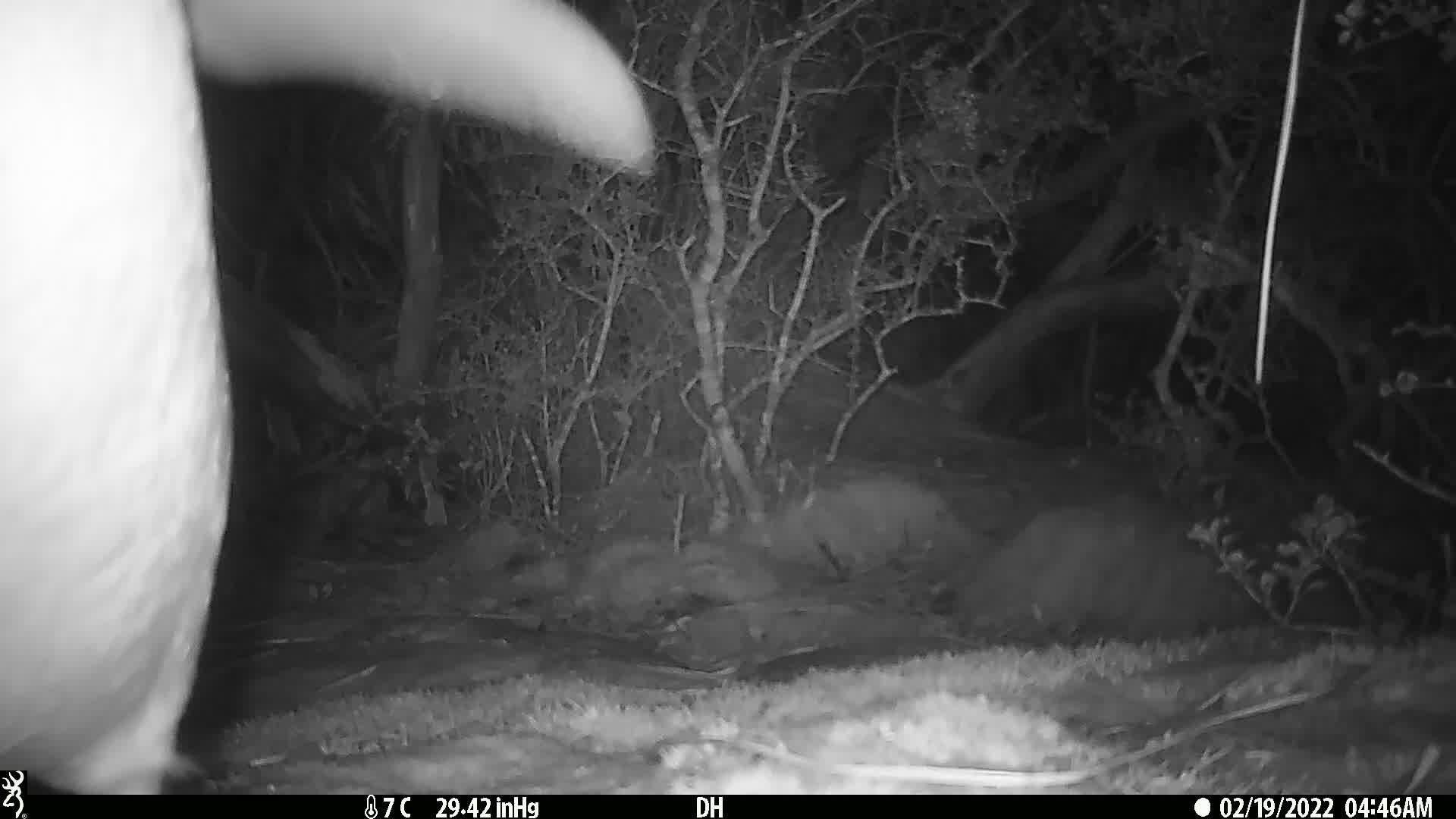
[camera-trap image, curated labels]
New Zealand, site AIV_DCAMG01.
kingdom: Animalia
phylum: Chordata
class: Aves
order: Sphenisciformes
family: Spheniscidae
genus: Megadyptes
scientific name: Megadyptes antipodes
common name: yellow-eyed penguin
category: yellow eyed penguin